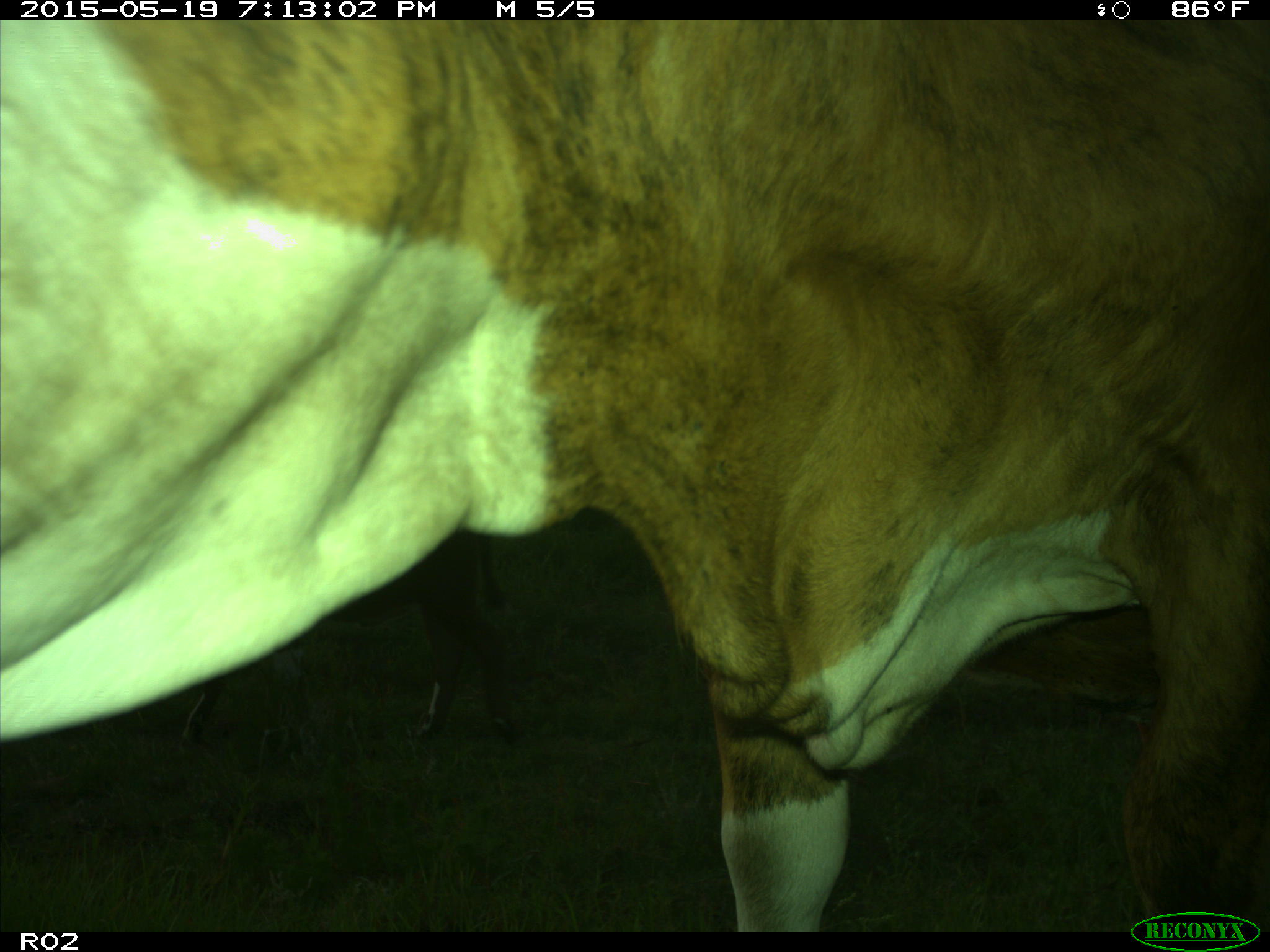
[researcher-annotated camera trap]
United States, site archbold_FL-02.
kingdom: Animalia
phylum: Chordata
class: Mammalia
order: Artiodactyla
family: Bovidae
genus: Bos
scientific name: Bos taurus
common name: domestic cow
Bos taurus (domestic cow).